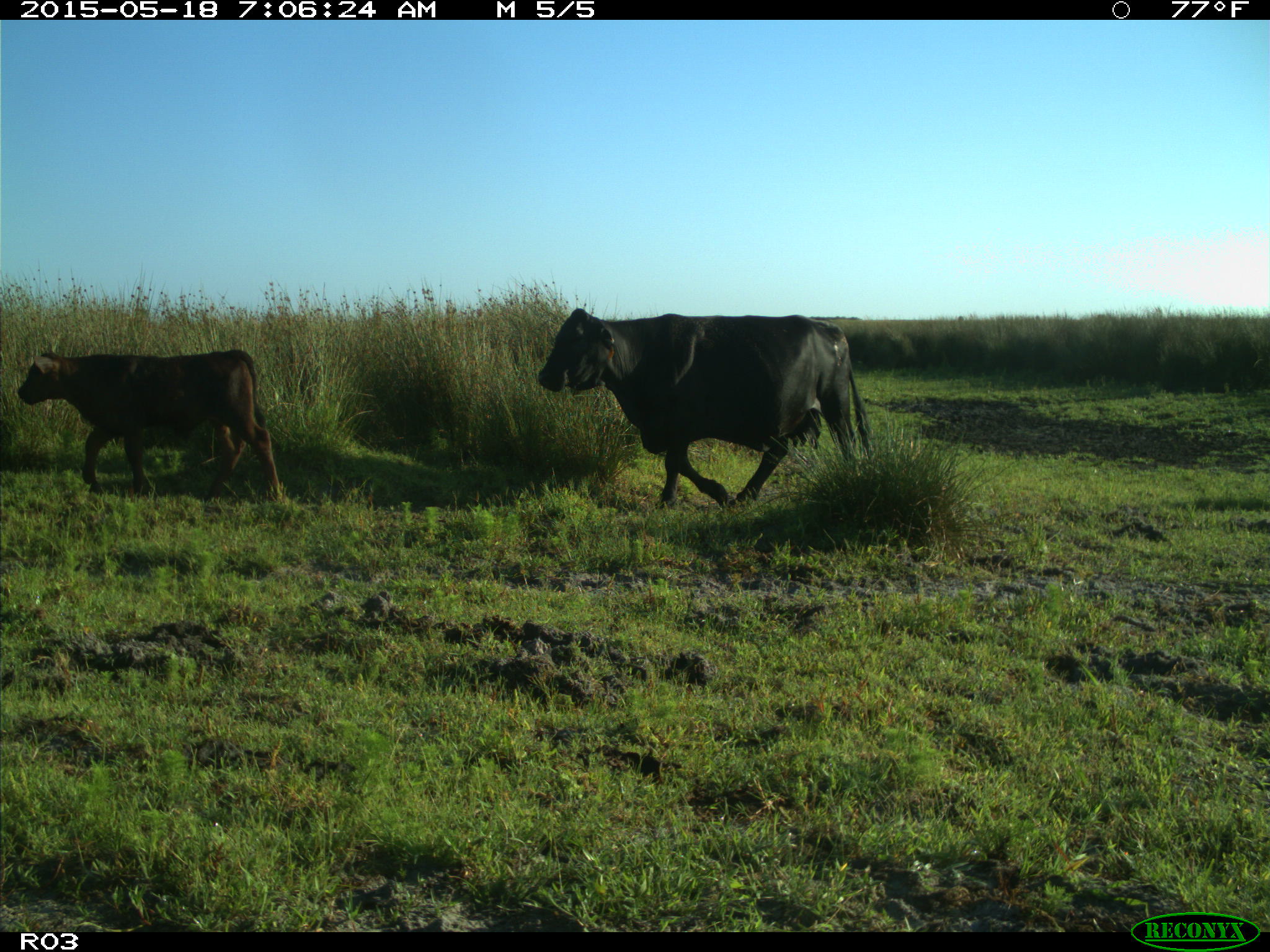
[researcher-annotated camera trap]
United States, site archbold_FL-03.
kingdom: Animalia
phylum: Chordata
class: Mammalia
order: Artiodactyla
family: Bovidae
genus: Bos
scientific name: Bos taurus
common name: domestic cow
Bos taurus (domestic cow).